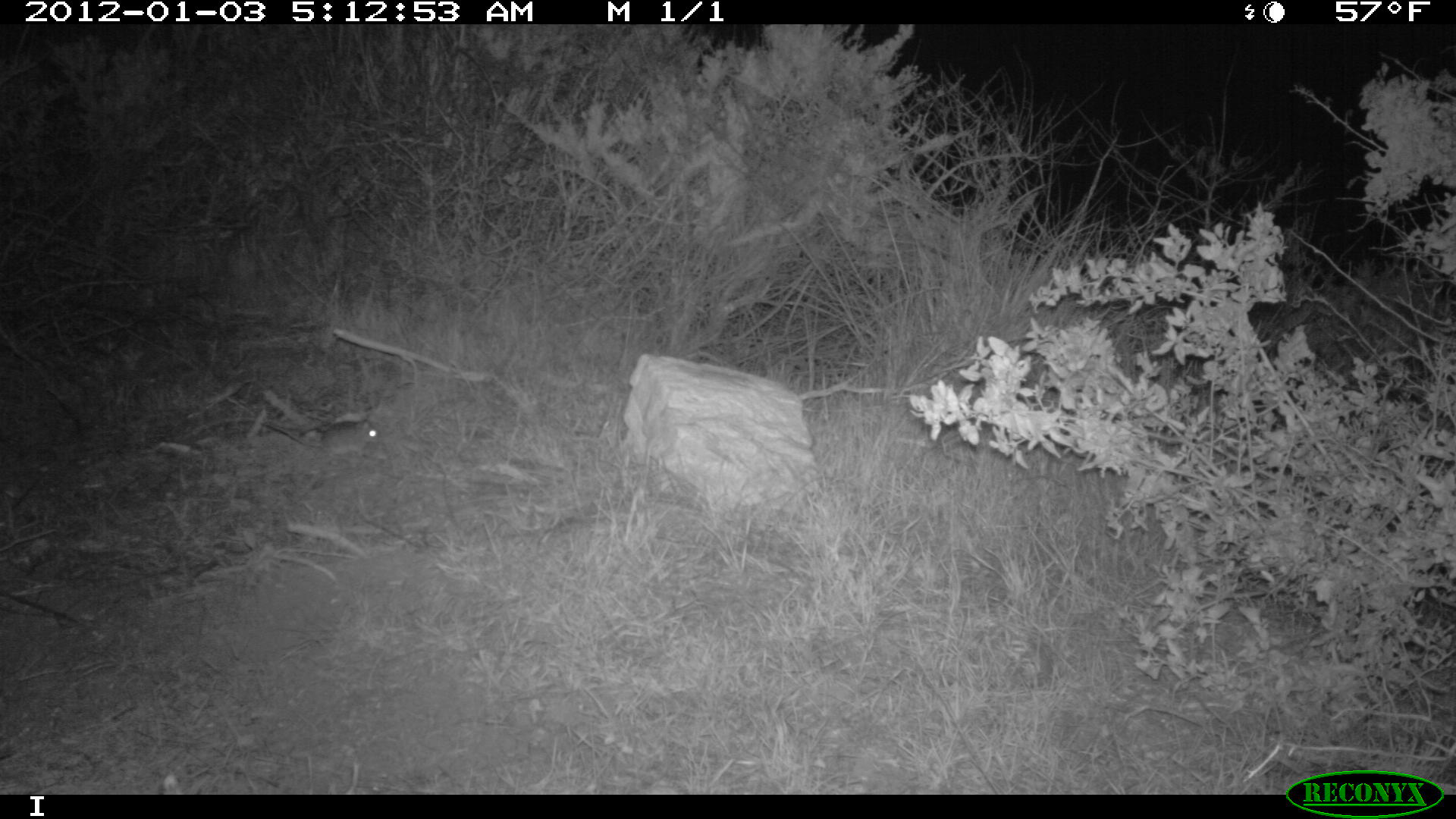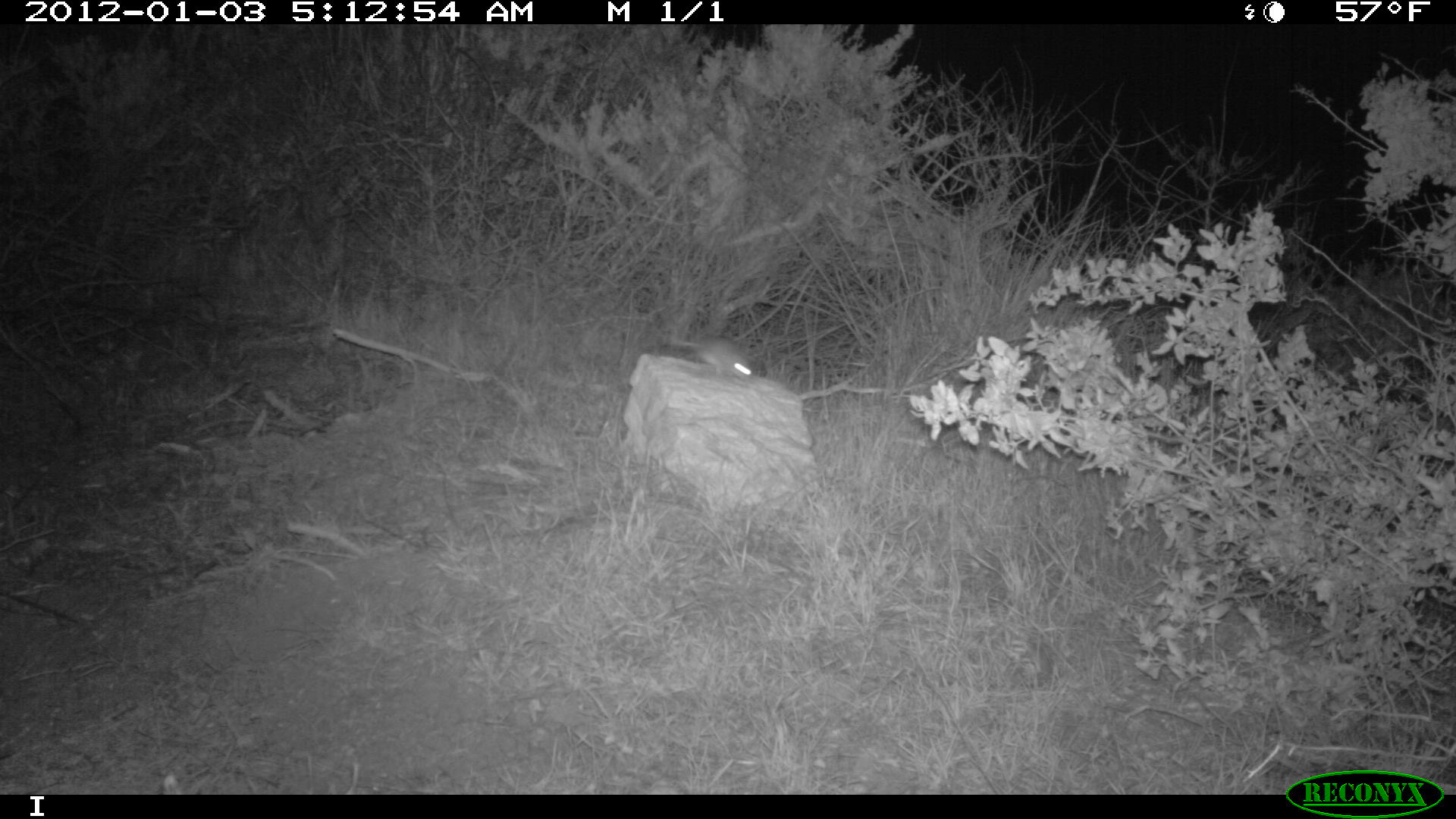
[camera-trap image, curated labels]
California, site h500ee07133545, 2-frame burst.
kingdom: Animalia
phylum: Chordata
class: Mammalia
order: Rodentia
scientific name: Rodentia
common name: rodent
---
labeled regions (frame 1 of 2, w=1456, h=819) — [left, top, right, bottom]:
rodent: [260, 419, 378, 447]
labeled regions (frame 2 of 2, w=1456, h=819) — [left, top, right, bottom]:
rodent: [670, 334, 753, 377]